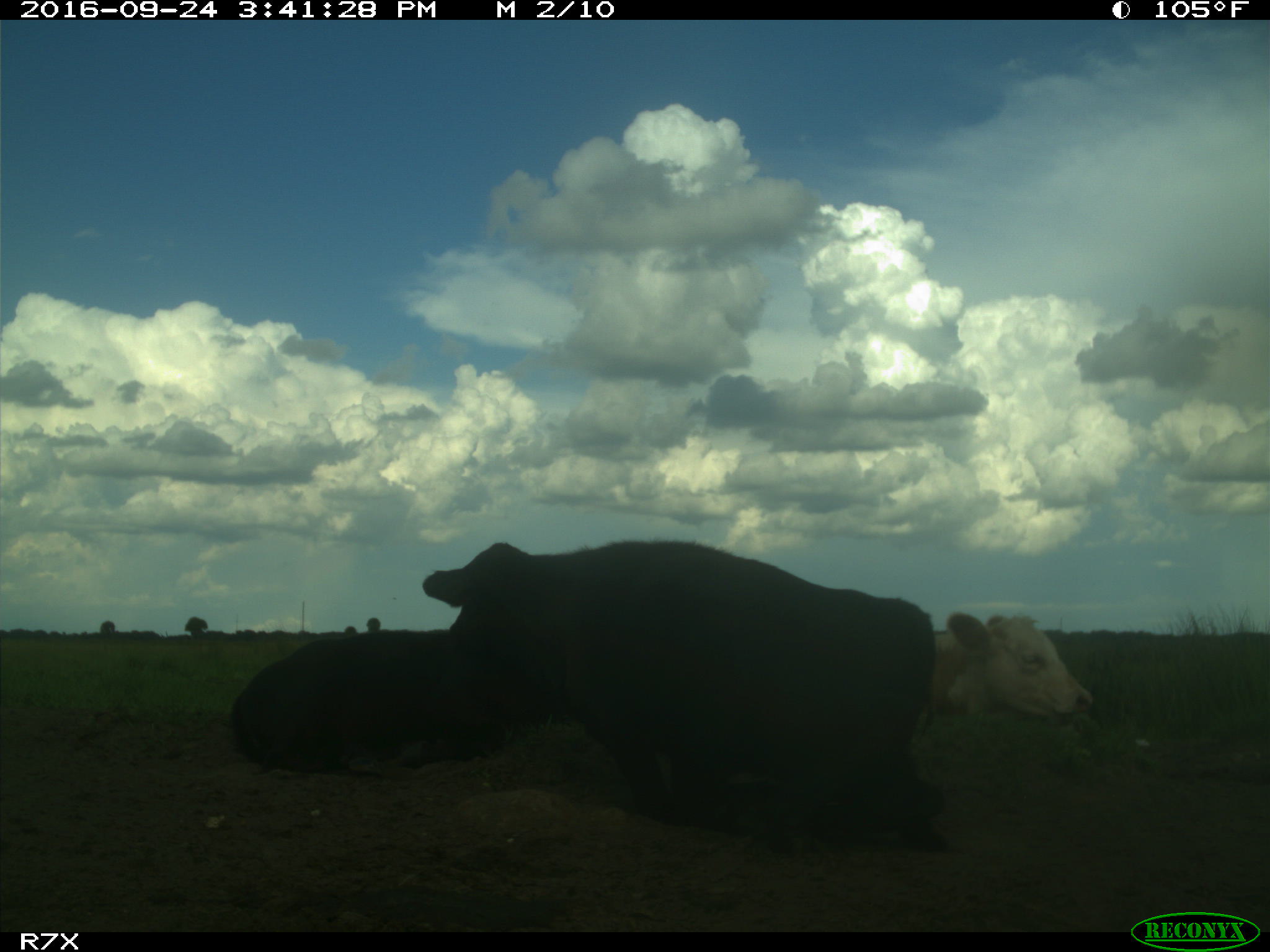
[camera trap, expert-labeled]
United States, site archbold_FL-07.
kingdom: Animalia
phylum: Chordata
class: Mammalia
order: Artiodactyla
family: Bovidae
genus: Bos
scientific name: Bos taurus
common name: domestic cow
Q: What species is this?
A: Bos taurus (domestic cow).